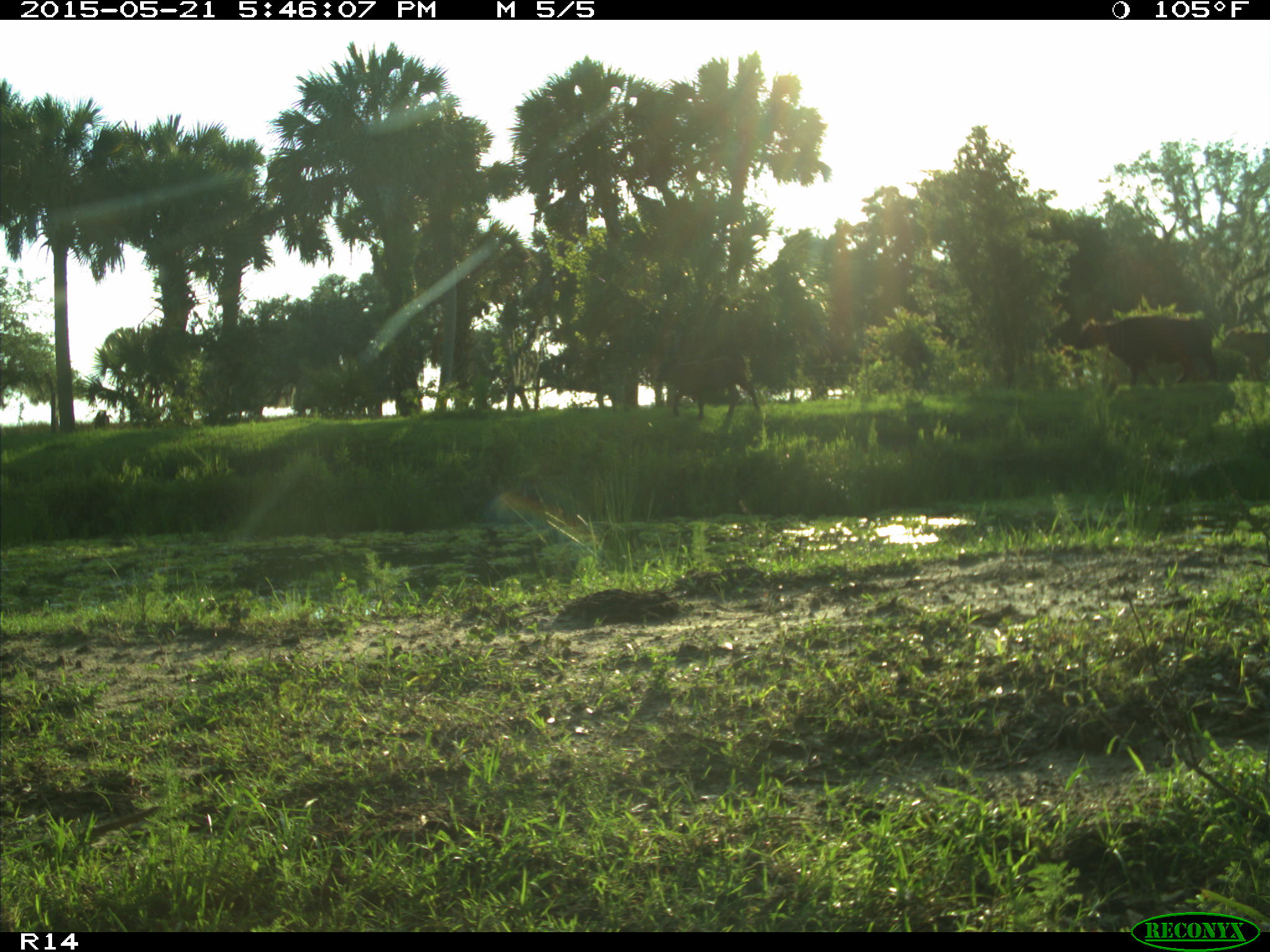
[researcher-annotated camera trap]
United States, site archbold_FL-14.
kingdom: Animalia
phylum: Chordata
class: Mammalia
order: Artiodactyla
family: Bovidae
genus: Bos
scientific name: Bos taurus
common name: domestic cow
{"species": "Bos taurus (domestic cow)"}